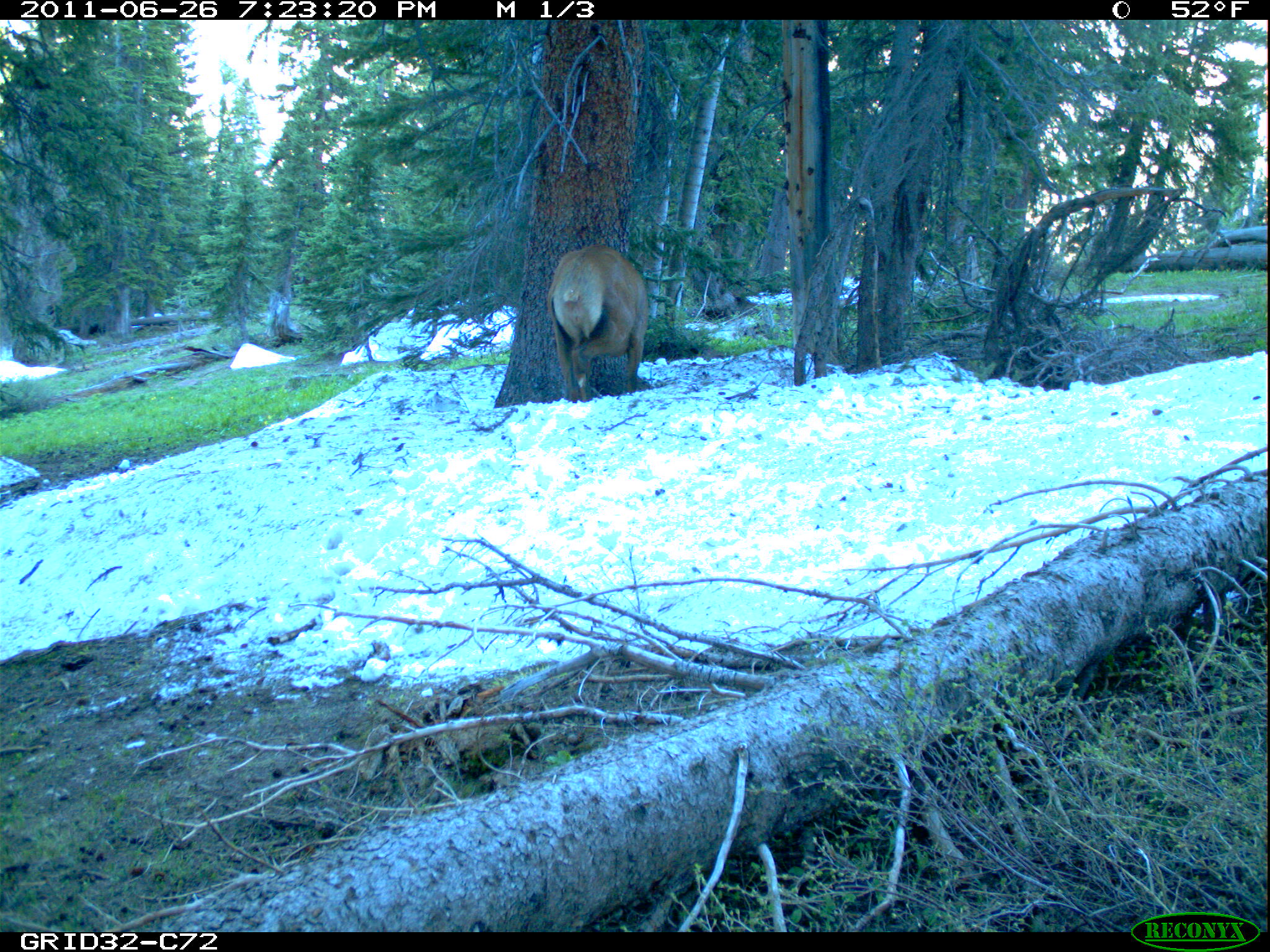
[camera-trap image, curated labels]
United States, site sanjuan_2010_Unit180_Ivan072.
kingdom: Animalia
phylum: Chordata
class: Mammalia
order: Artiodactyla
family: Cervidae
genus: Cervus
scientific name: Cervus elaphus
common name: red deer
Cervus elaphus (red deer).